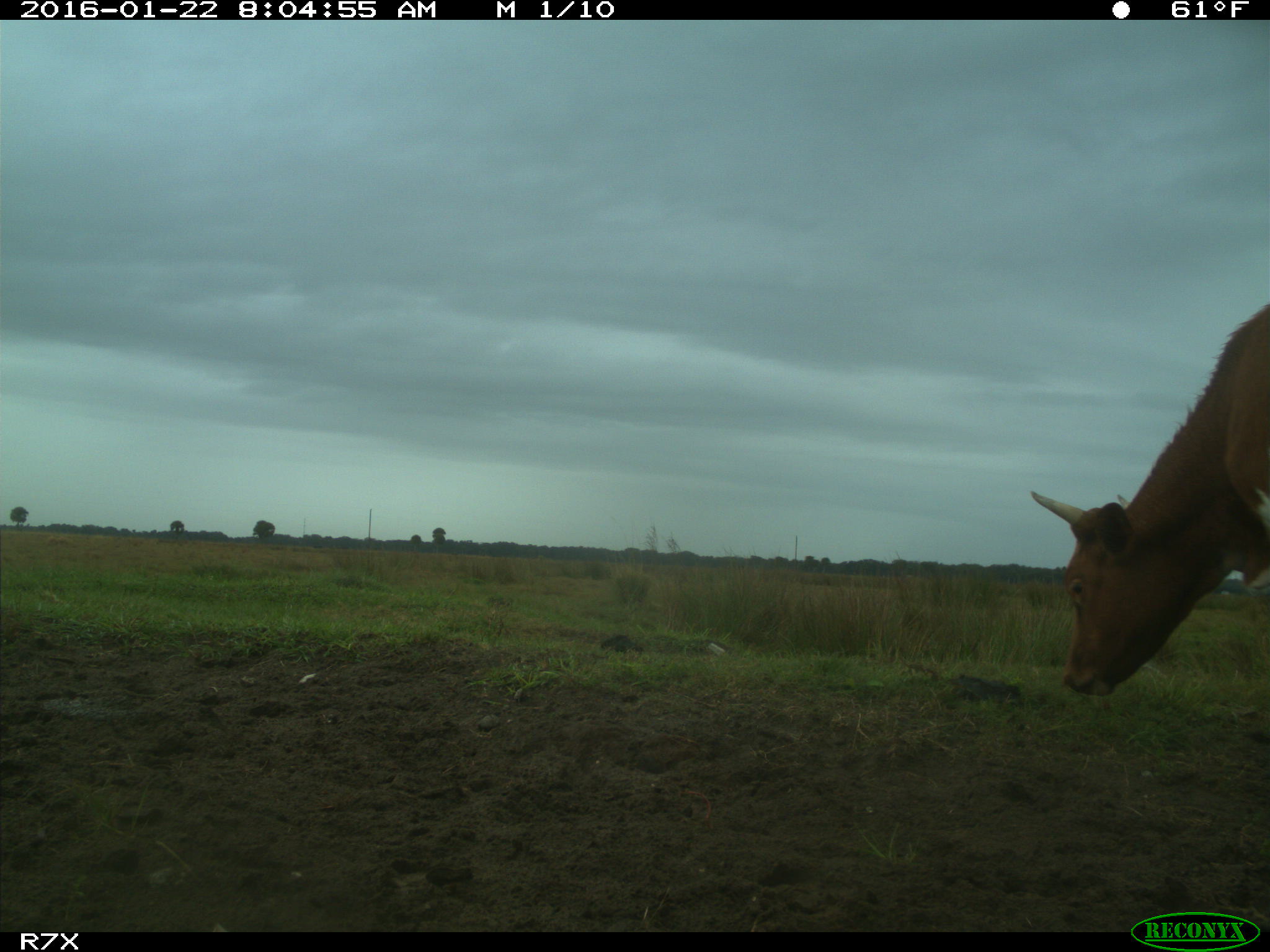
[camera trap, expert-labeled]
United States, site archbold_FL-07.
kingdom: Animalia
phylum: Chordata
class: Mammalia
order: Artiodactyla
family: Bovidae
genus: Bos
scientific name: Bos taurus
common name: domestic cow